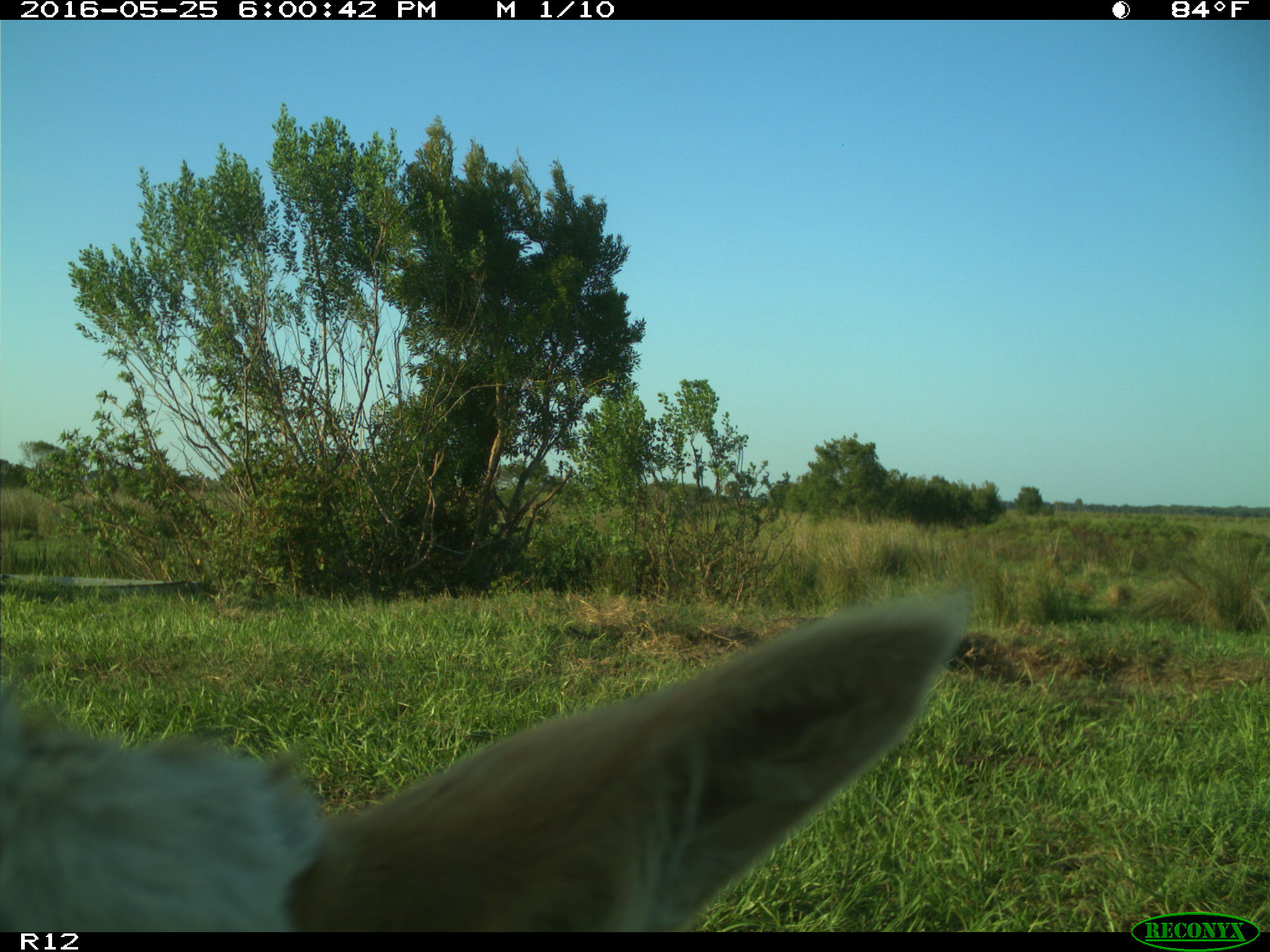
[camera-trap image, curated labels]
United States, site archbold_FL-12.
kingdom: Animalia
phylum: Chordata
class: Mammalia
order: Artiodactyla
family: Bovidae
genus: Bos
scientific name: Bos taurus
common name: domestic cow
Bos taurus (domestic cow).